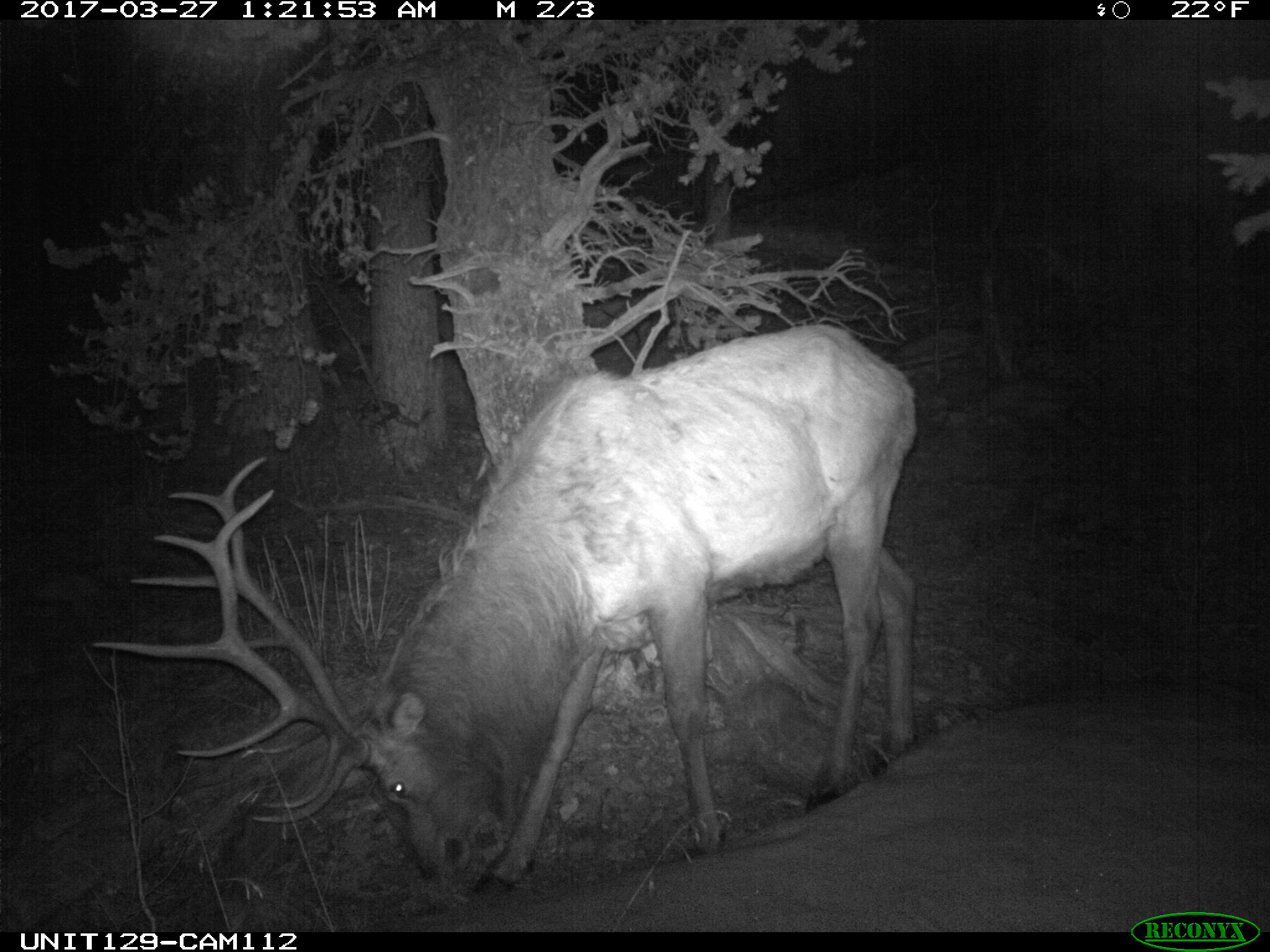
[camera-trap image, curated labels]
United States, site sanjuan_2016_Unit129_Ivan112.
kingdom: Animalia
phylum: Chordata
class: Mammalia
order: Artiodactyla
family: Cervidae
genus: Cervus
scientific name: Cervus elaphus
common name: red deer